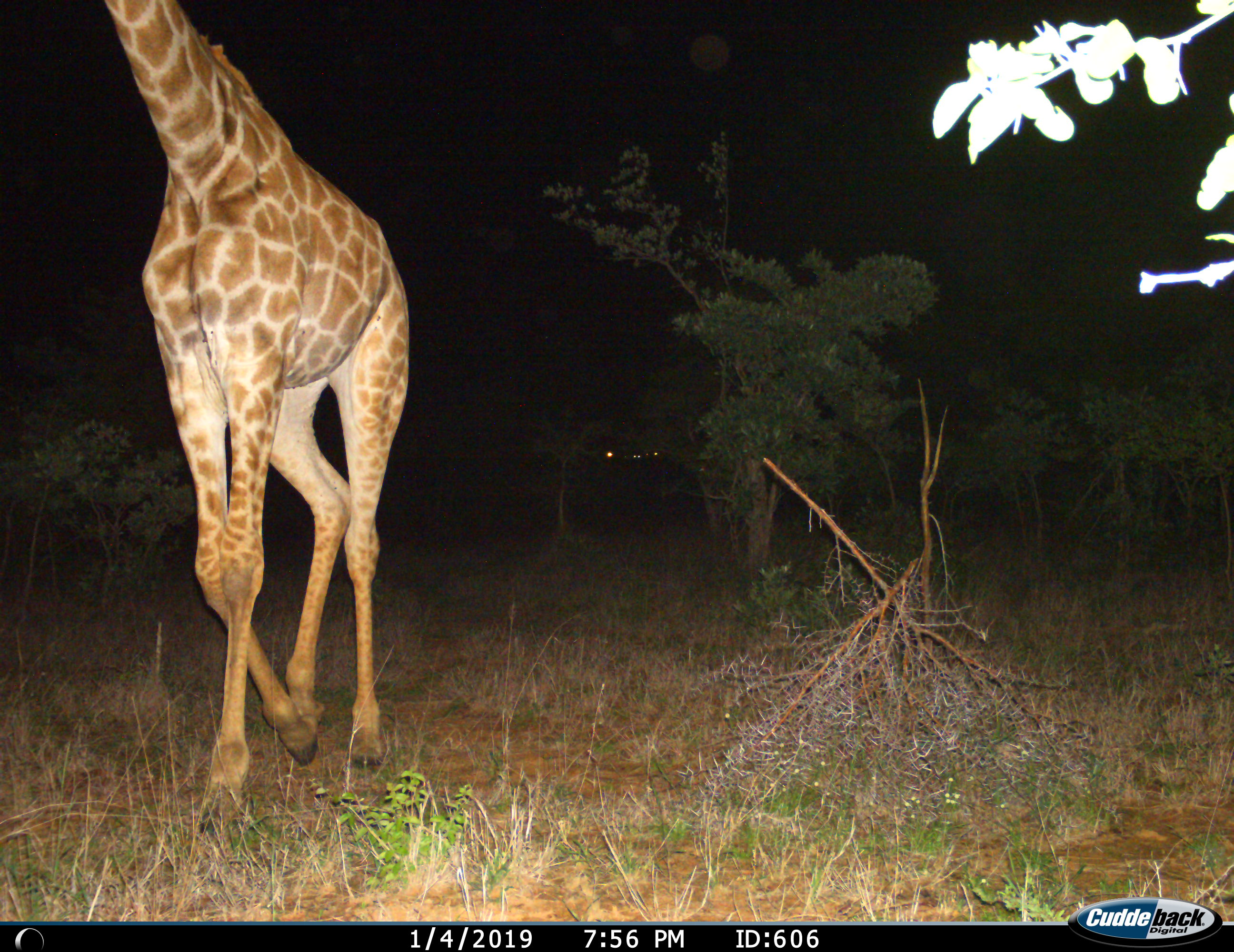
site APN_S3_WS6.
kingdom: Animalia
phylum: Chordata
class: Mammalia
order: Artiodactyla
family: Giraffidae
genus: Giraffa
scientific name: Giraffa camelopardalis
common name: giraffe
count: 1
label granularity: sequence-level